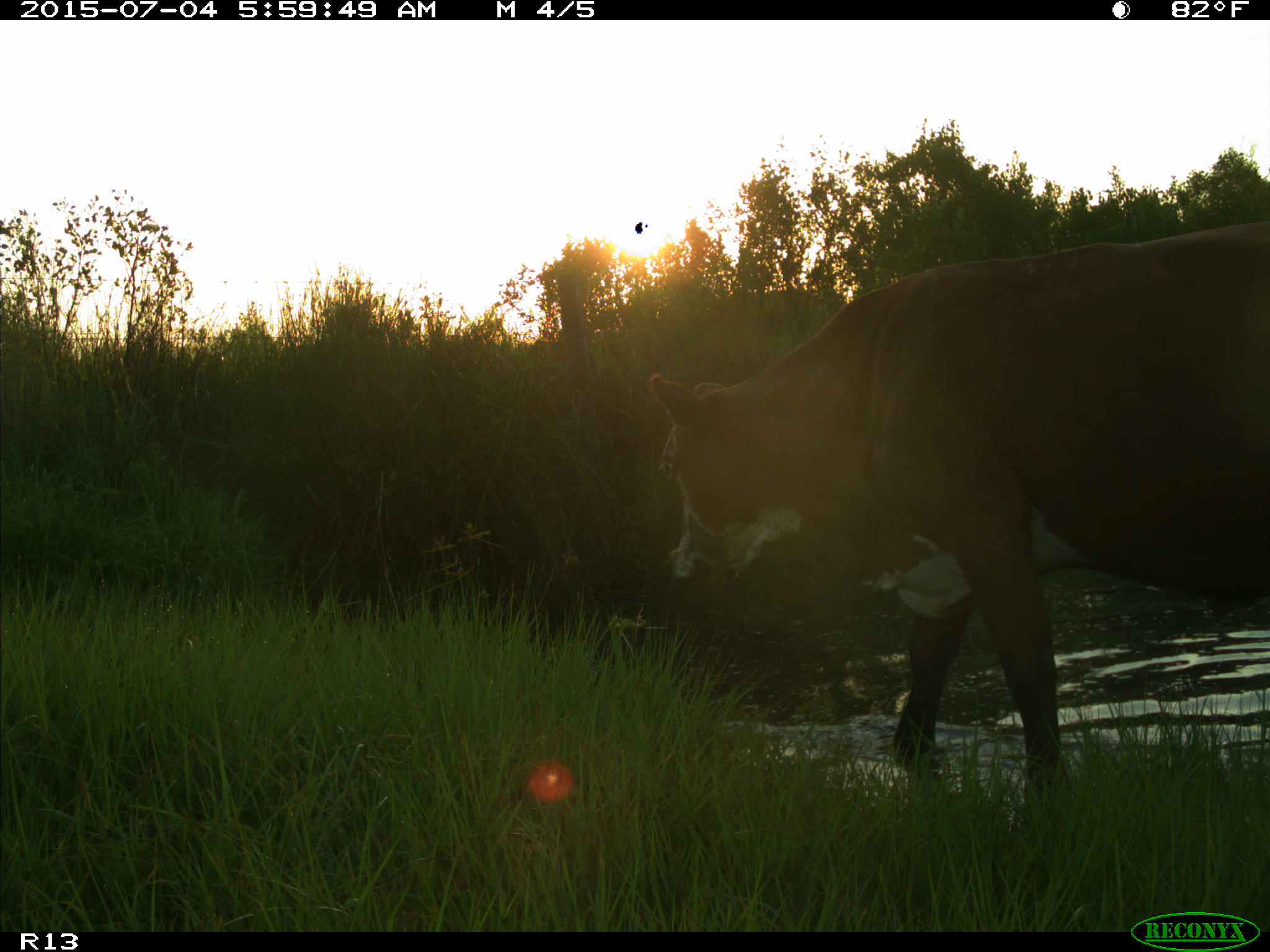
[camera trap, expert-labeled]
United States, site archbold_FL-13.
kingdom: Animalia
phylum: Chordata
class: Mammalia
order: Artiodactyla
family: Bovidae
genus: Bos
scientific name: Bos taurus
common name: domestic cow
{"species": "Bos taurus (domestic cow)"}